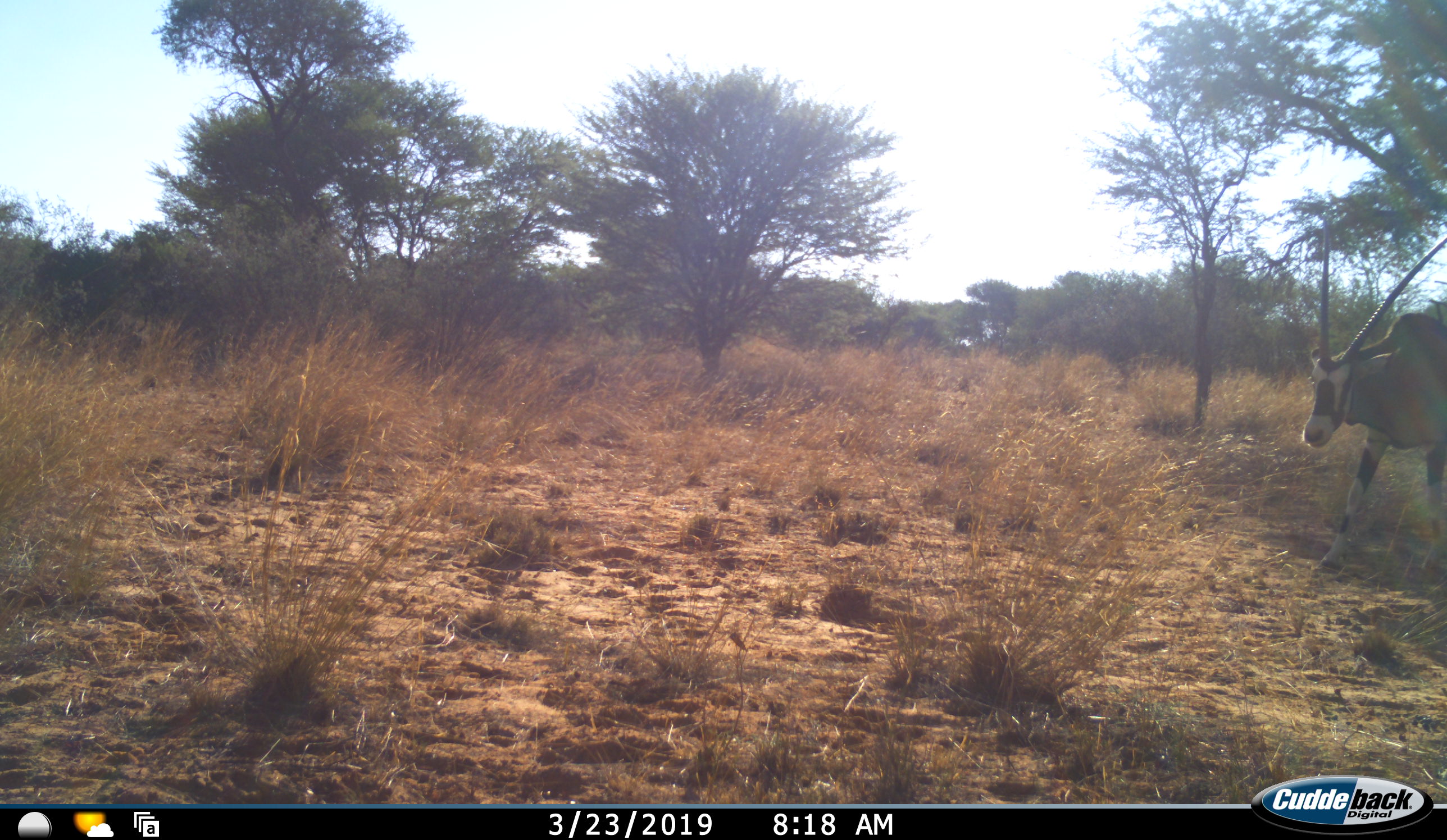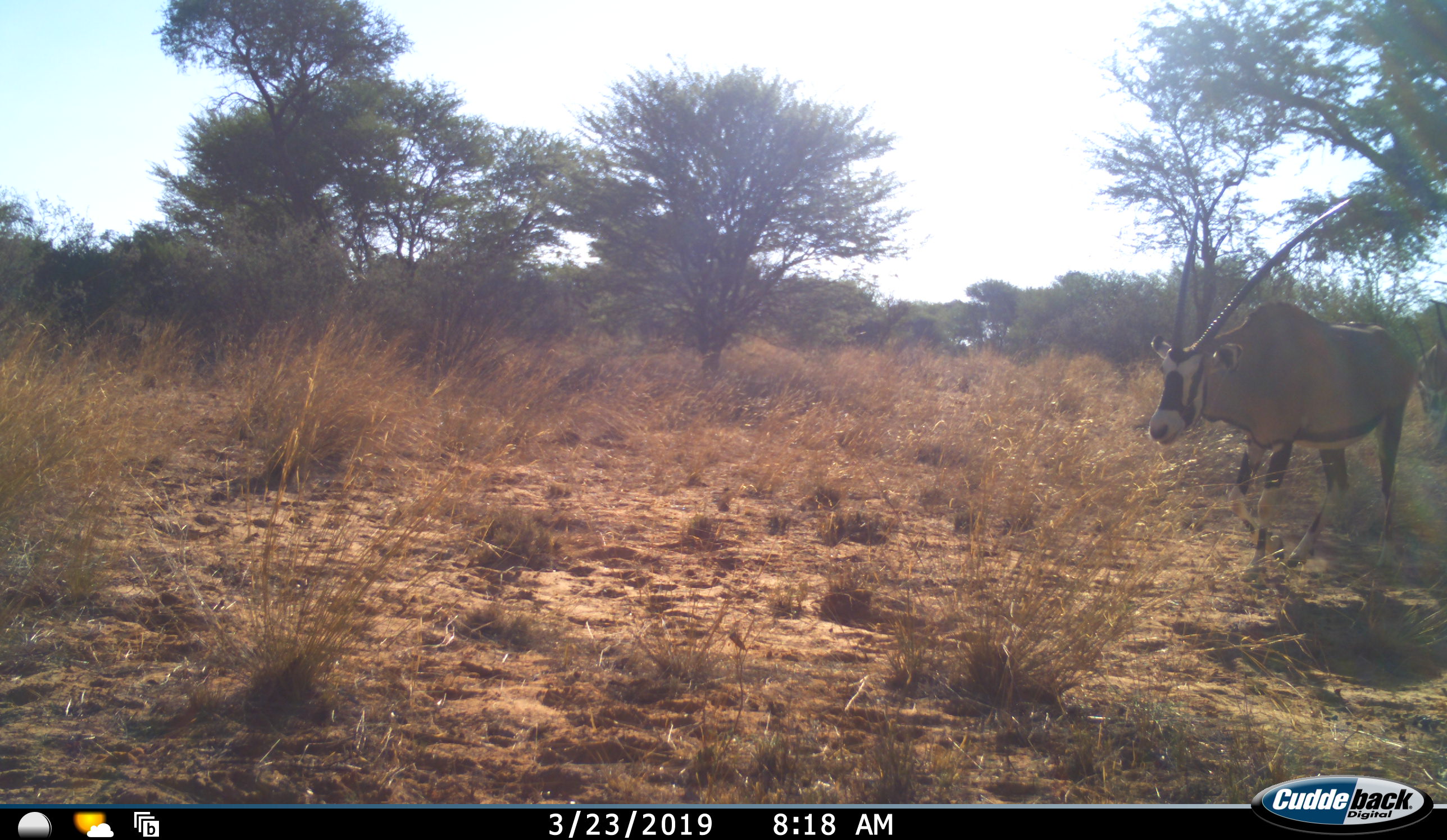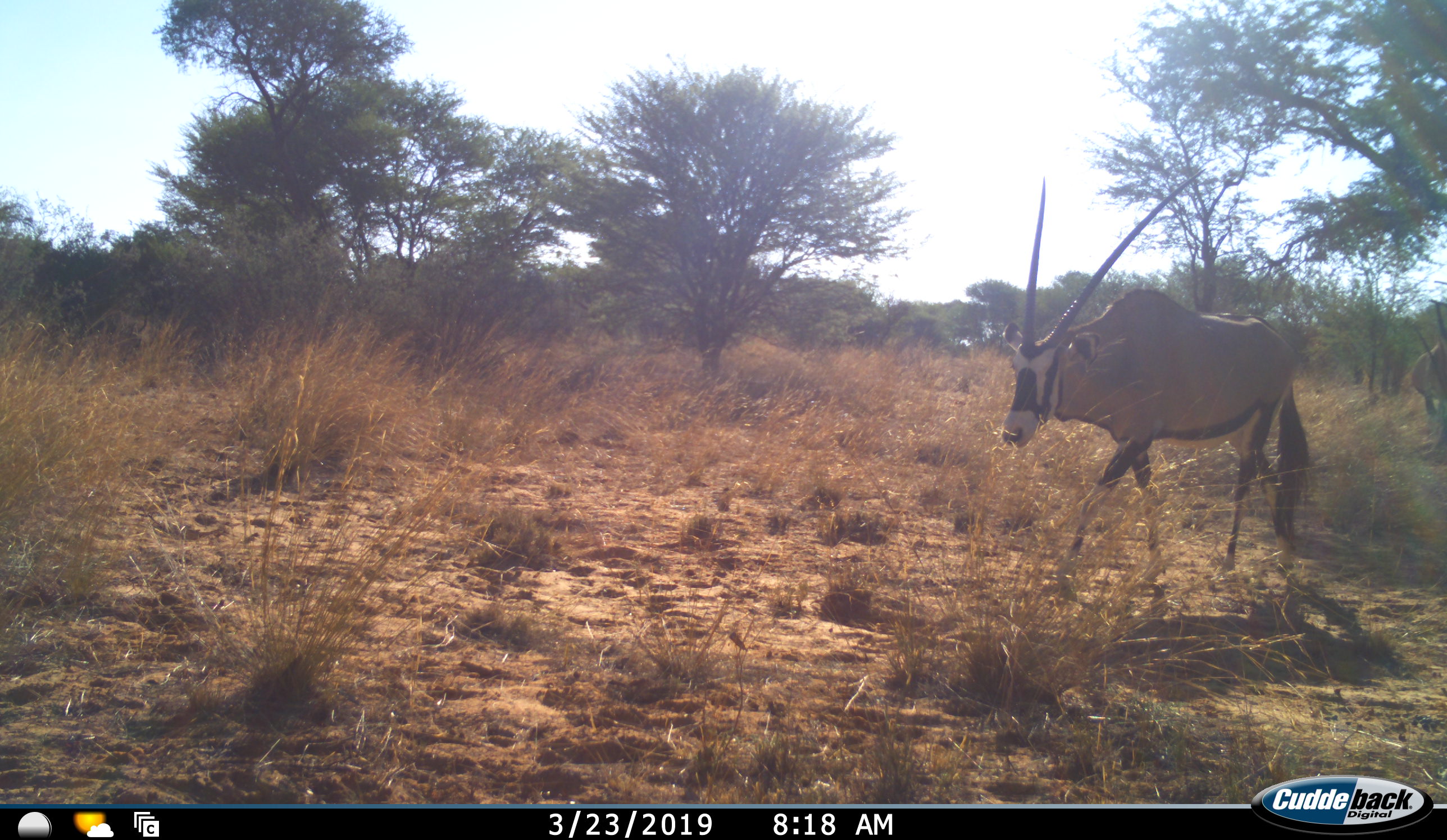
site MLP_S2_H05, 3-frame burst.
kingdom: Animalia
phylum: Chordata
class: Mammalia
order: Artiodactyla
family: Bovidae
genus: Oryx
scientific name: Oryx gazella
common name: gemsbok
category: oryx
Oryx (gemsbok) (Oryx gazella), count 2. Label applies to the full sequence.